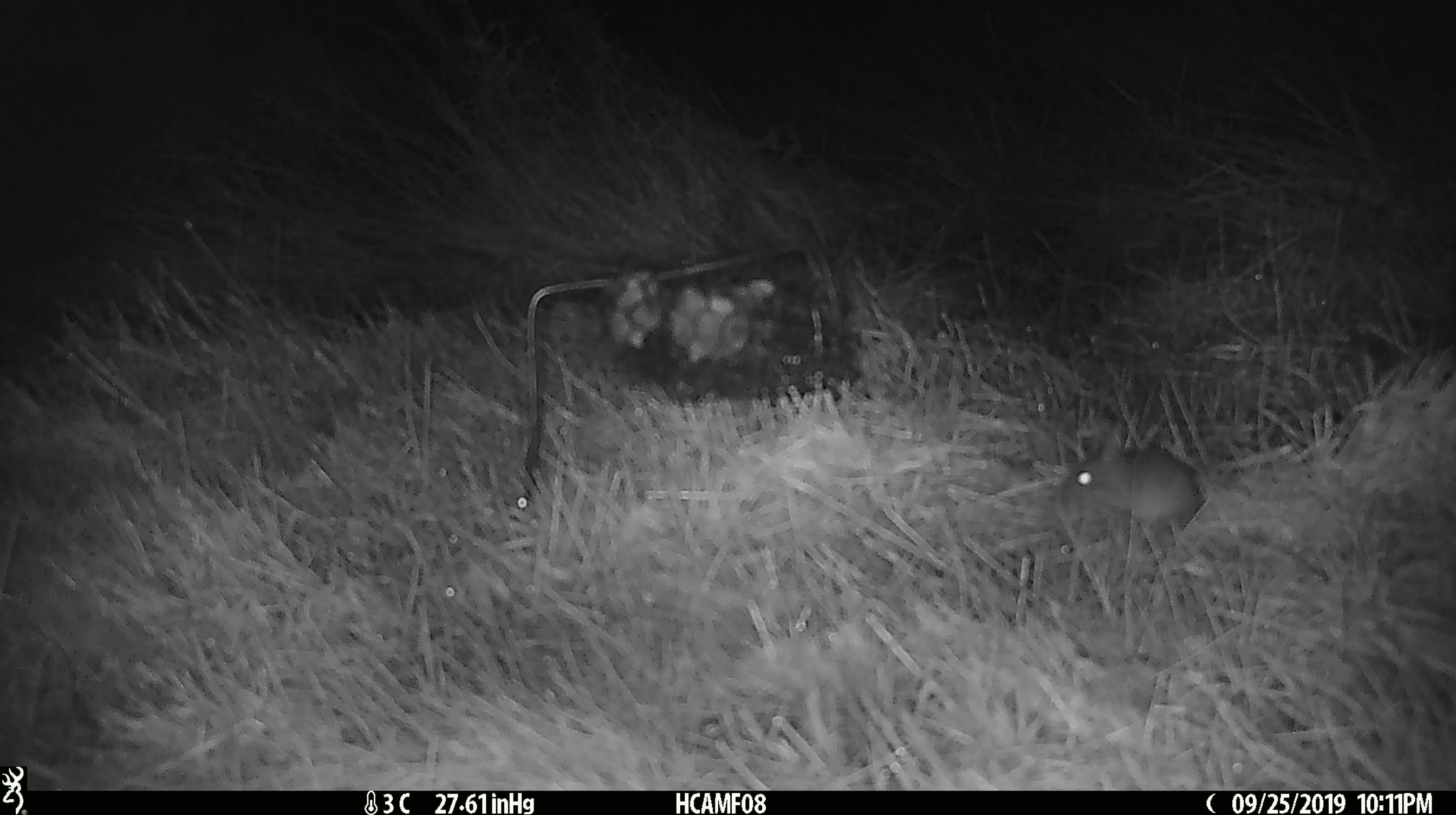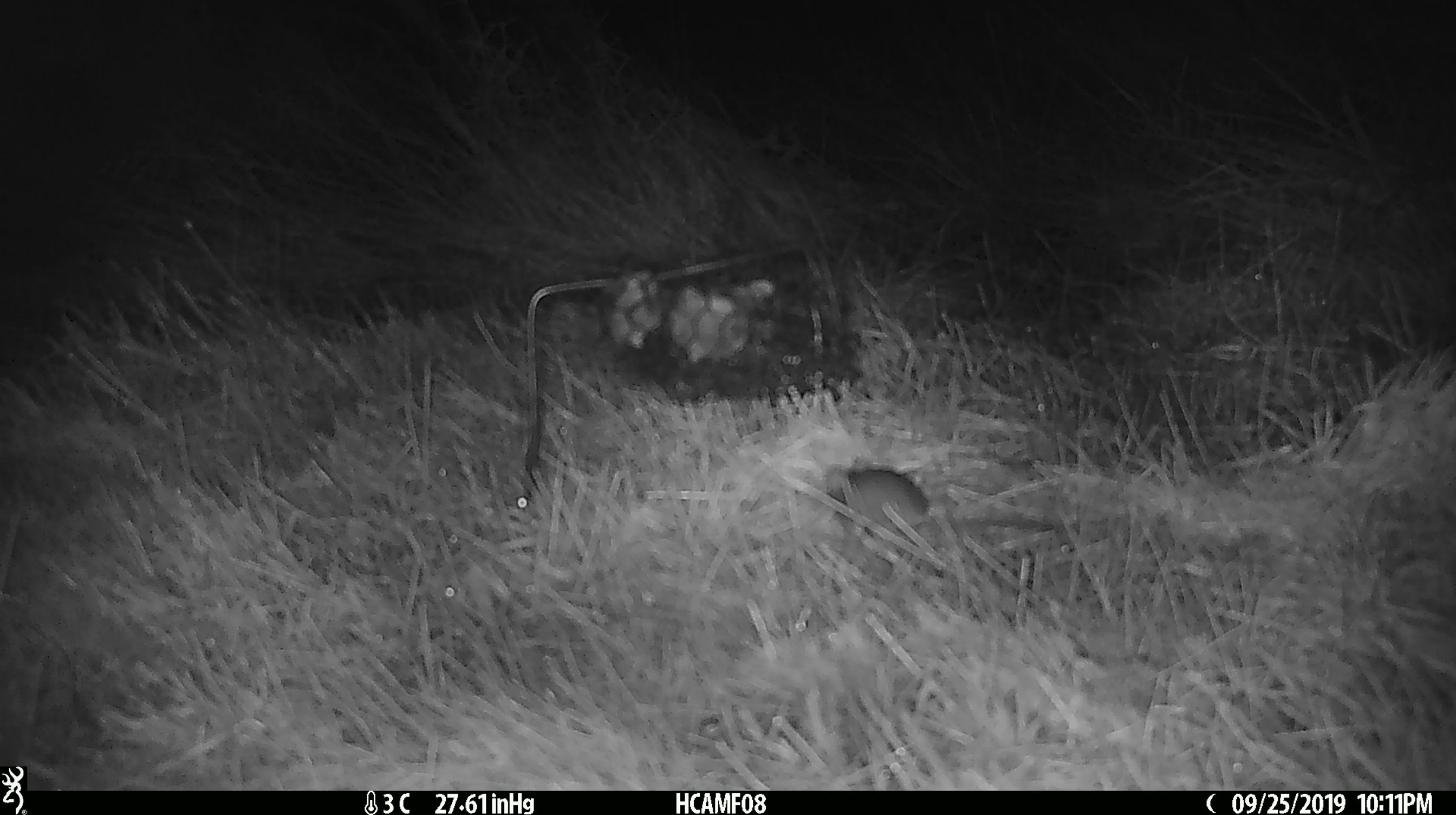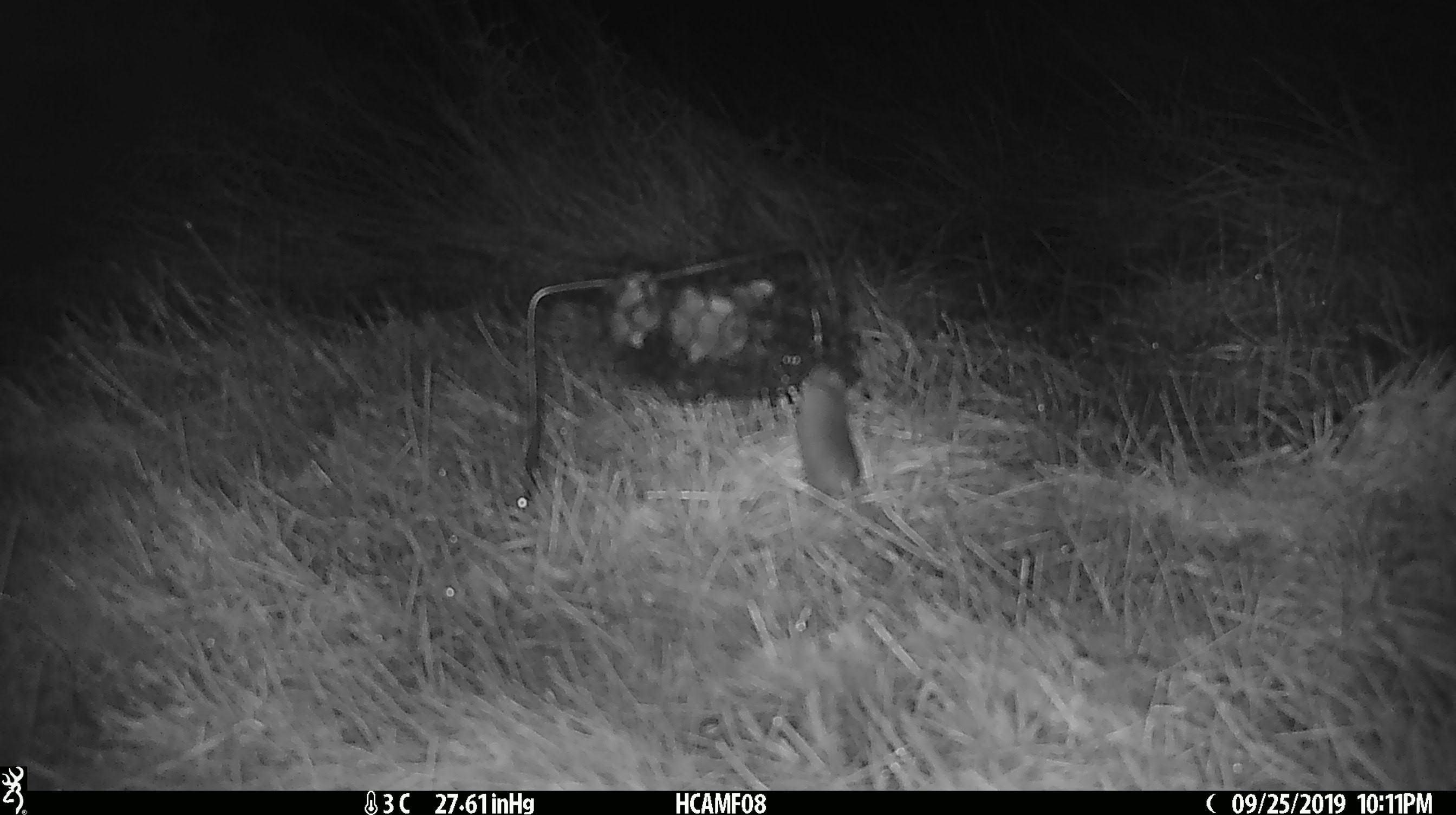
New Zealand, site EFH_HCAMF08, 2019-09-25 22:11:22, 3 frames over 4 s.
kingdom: Animalia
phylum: Chordata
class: Mammalia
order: Rodentia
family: Muridae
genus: Mus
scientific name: Mus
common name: mouse